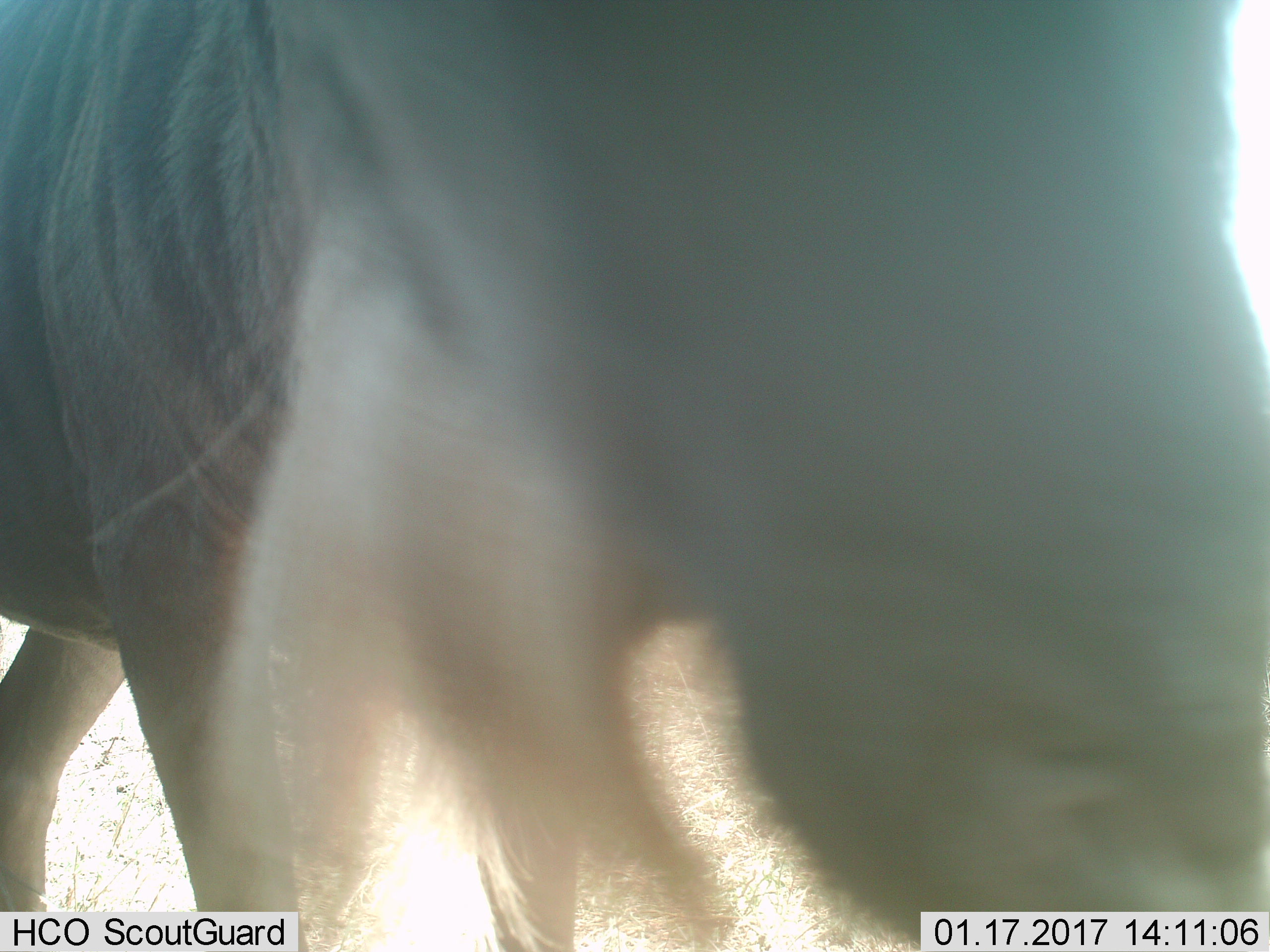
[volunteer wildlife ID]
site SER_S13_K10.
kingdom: Animalia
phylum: Chordata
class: Mammalia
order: Artiodactyla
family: Bovidae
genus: Connochaetes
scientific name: Connochaetes taurinus taurinus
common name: blue wildebeest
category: wildebeestblue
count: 1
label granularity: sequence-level